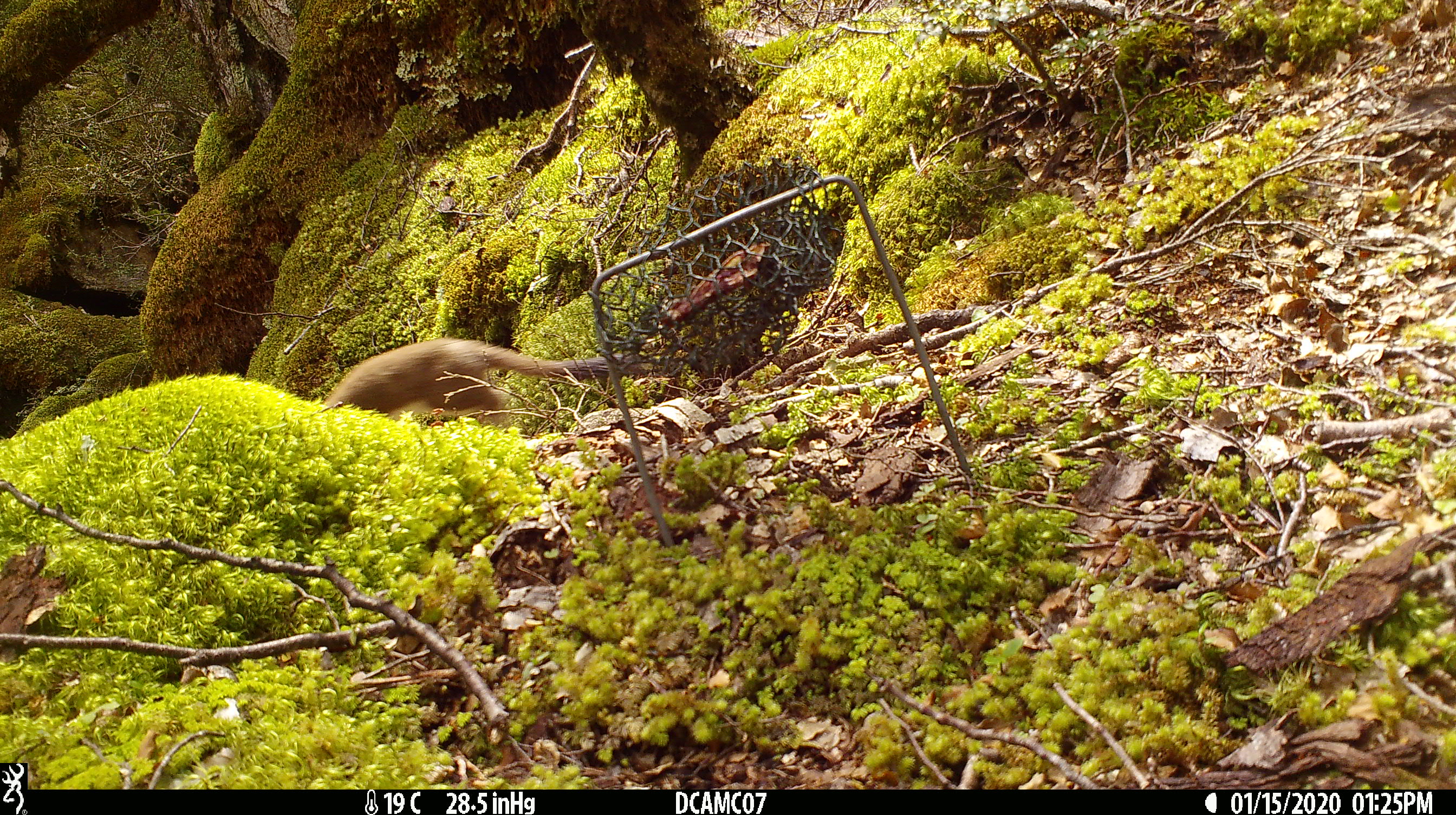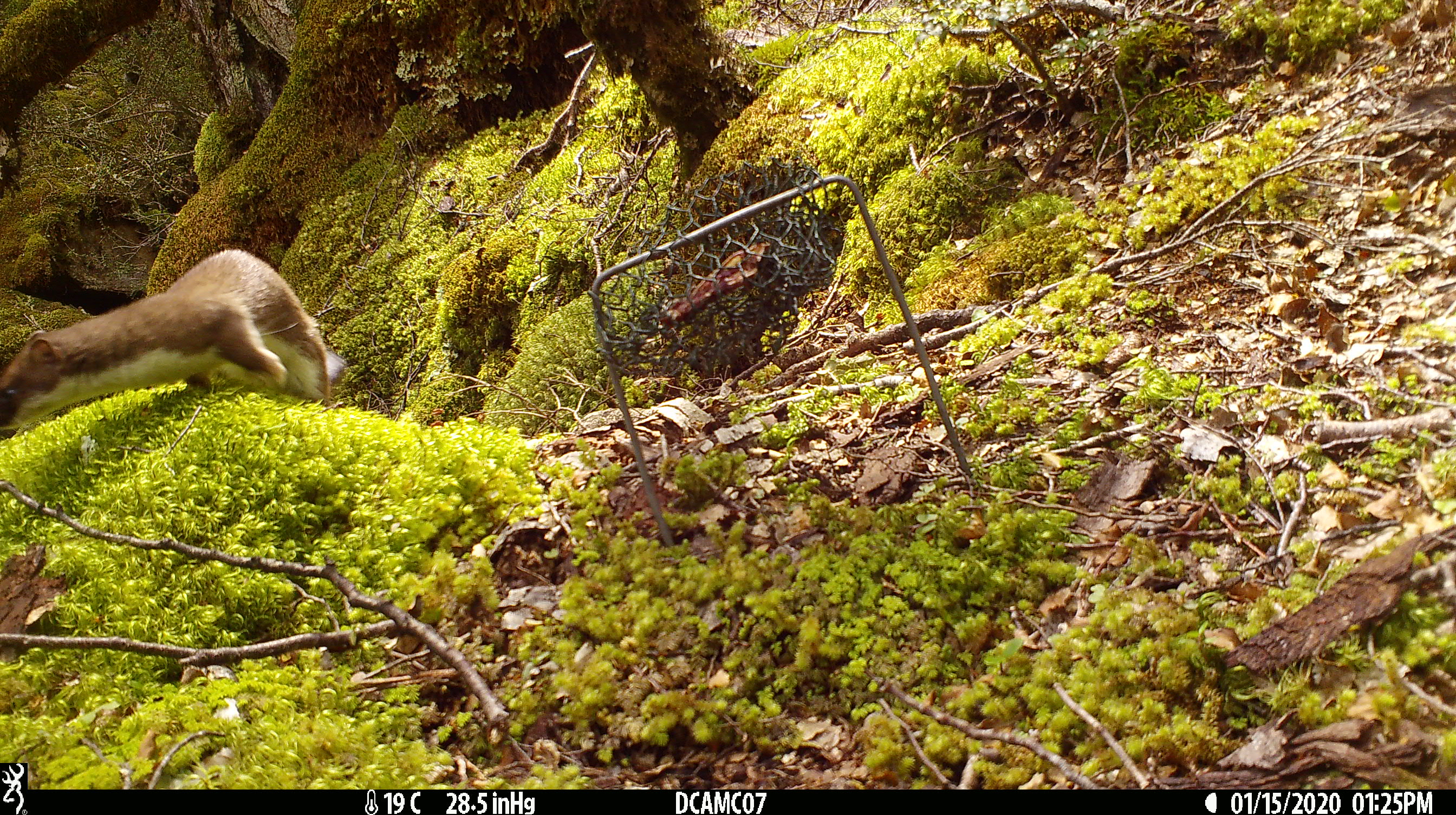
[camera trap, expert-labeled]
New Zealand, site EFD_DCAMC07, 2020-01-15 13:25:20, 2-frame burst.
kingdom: Animalia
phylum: Chordata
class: Mammalia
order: Carnivora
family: Mustelidae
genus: Mustela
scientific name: Mustela erminea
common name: stoat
Stoat (Mustela erminea).